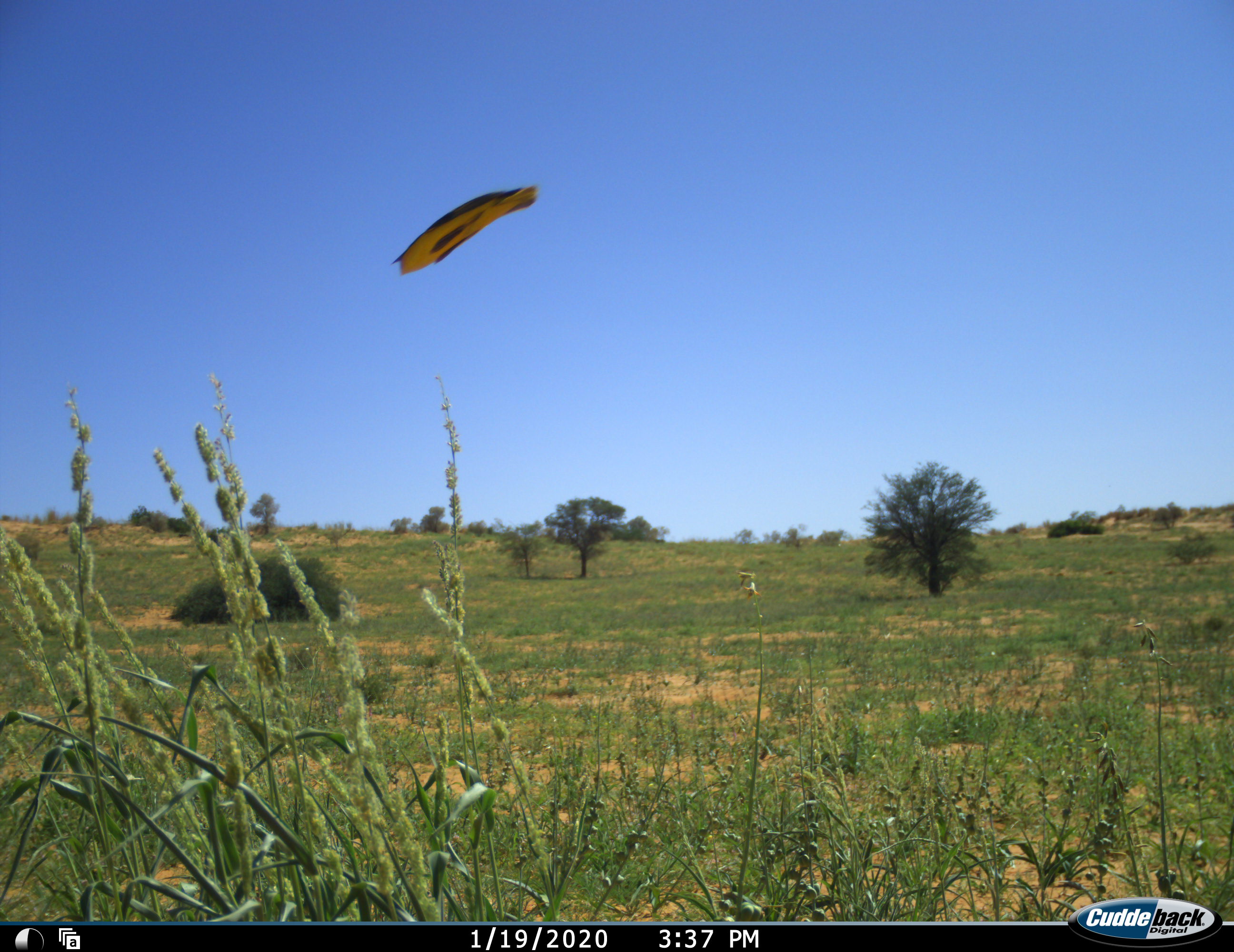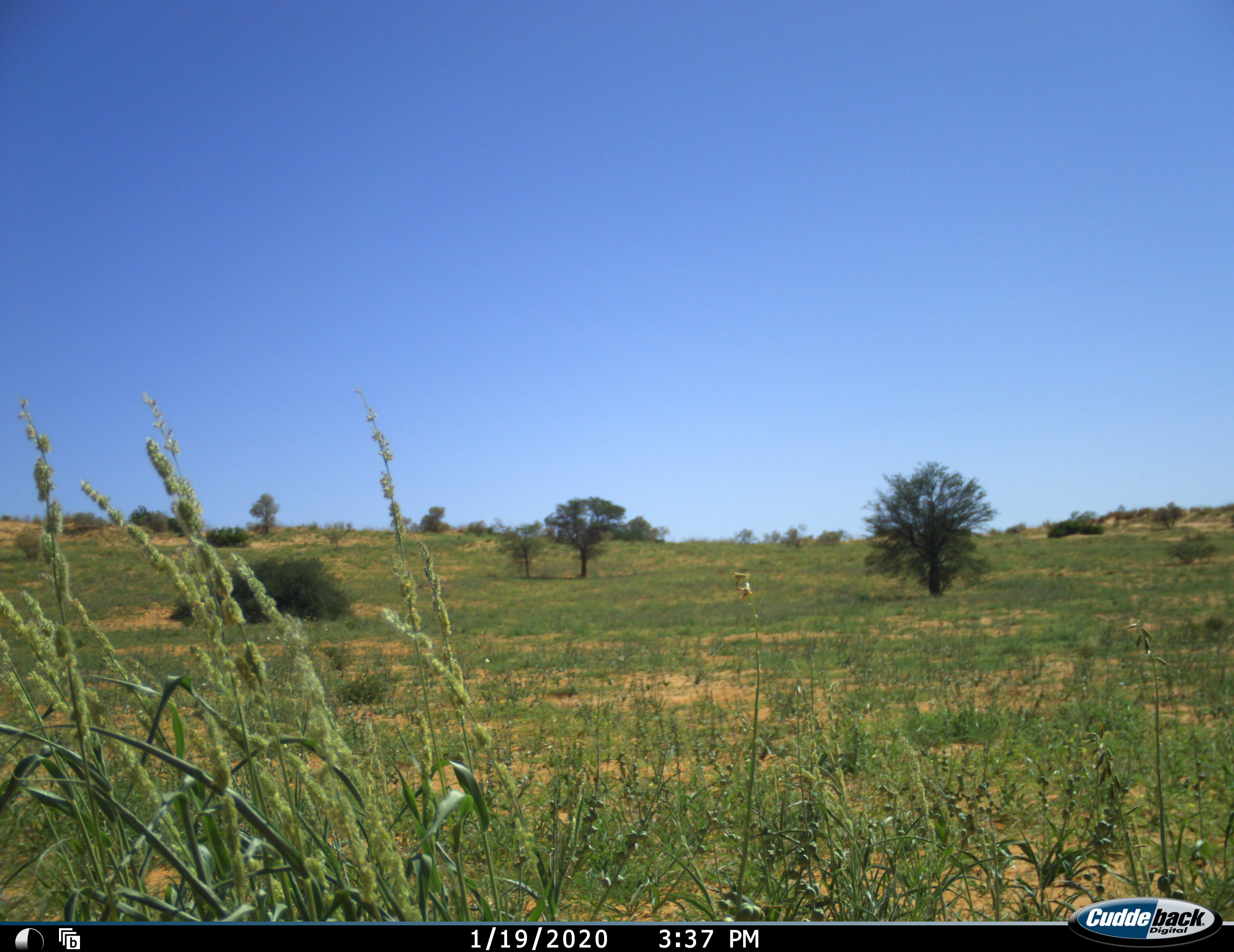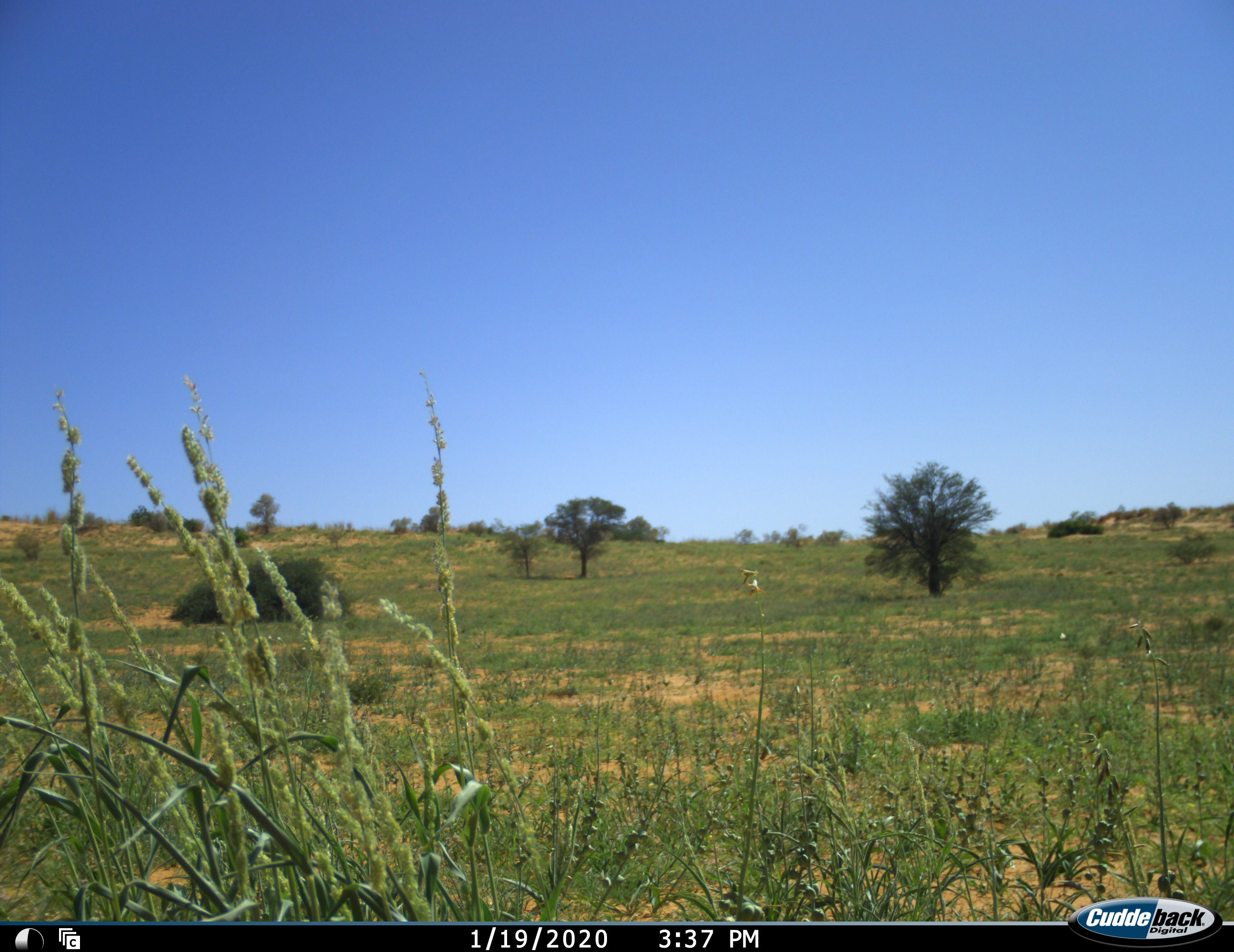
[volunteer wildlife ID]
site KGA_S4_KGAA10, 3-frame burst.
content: unidentified animal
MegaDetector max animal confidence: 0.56